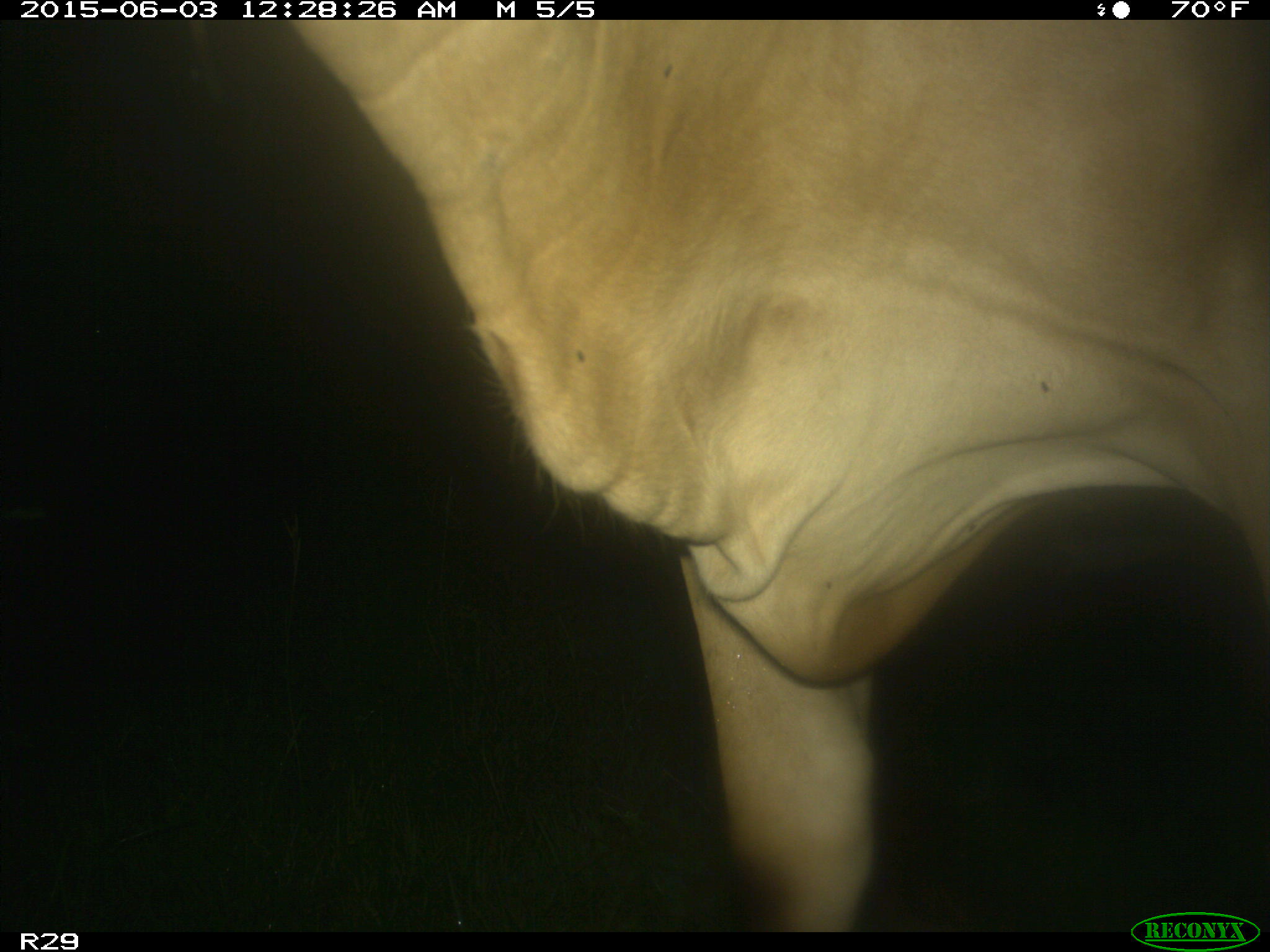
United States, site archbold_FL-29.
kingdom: Animalia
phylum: Chordata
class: Mammalia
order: Artiodactyla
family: Bovidae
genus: Bos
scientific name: Bos taurus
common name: domestic cow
Bos taurus (domestic cow).